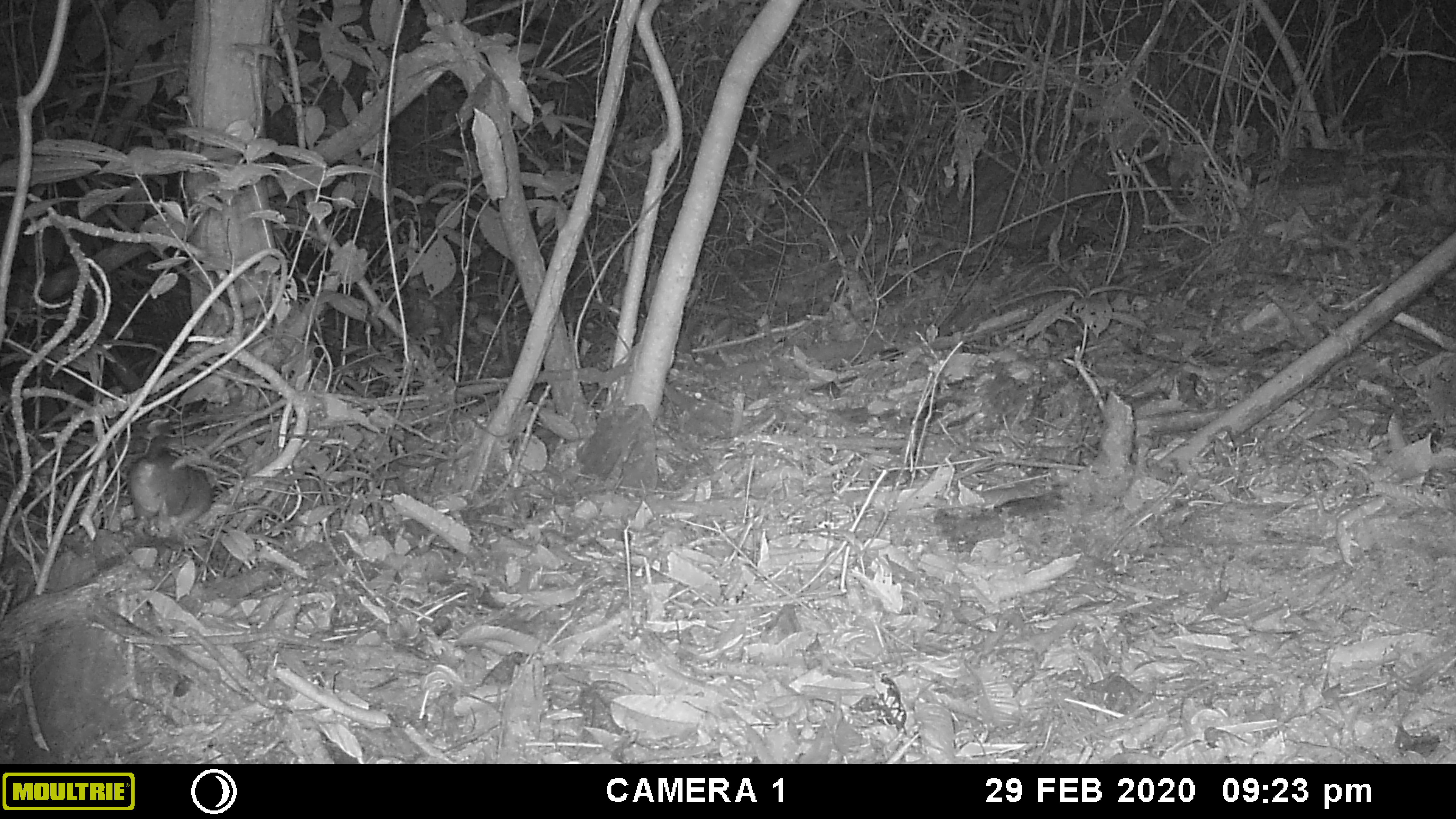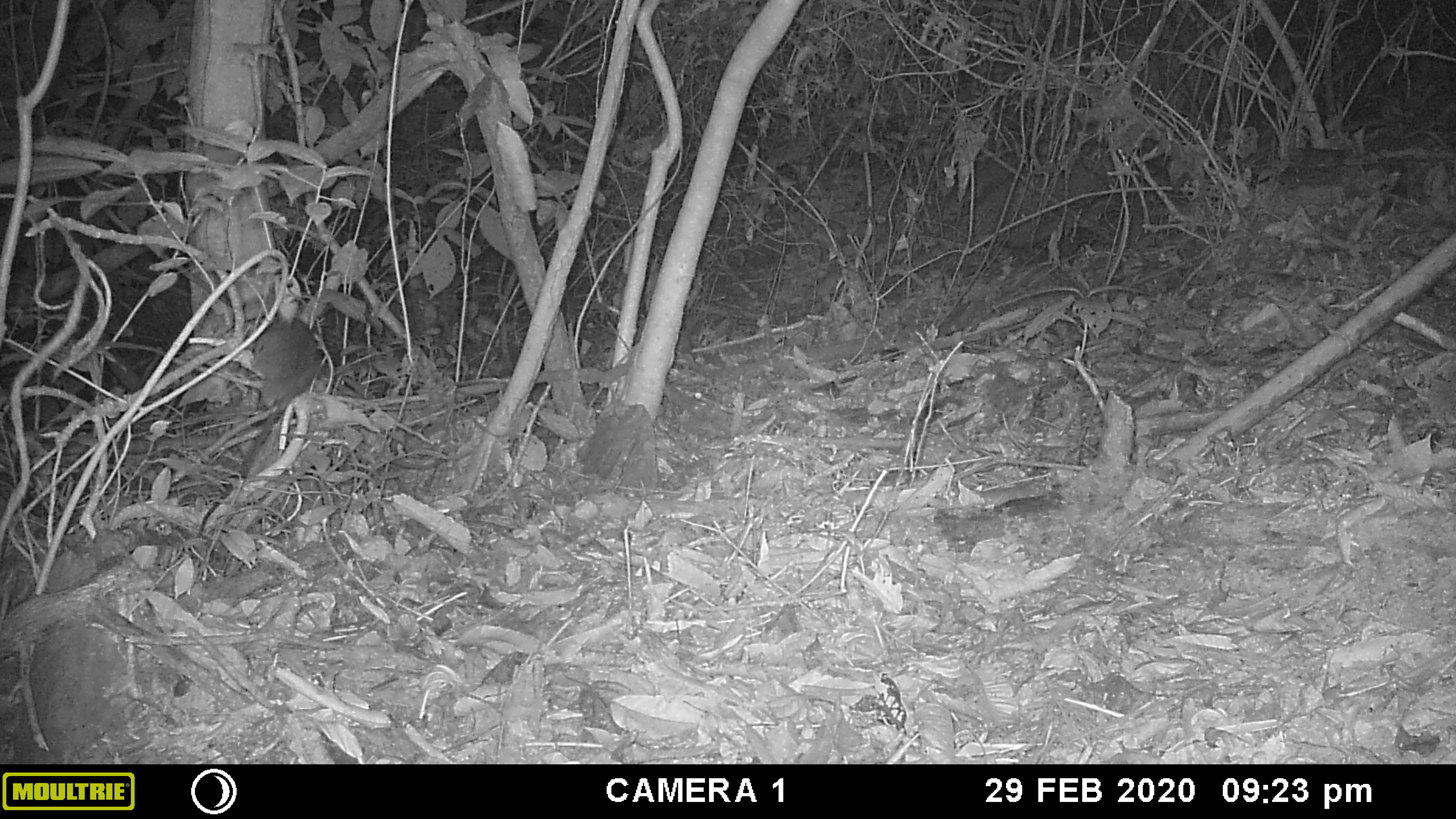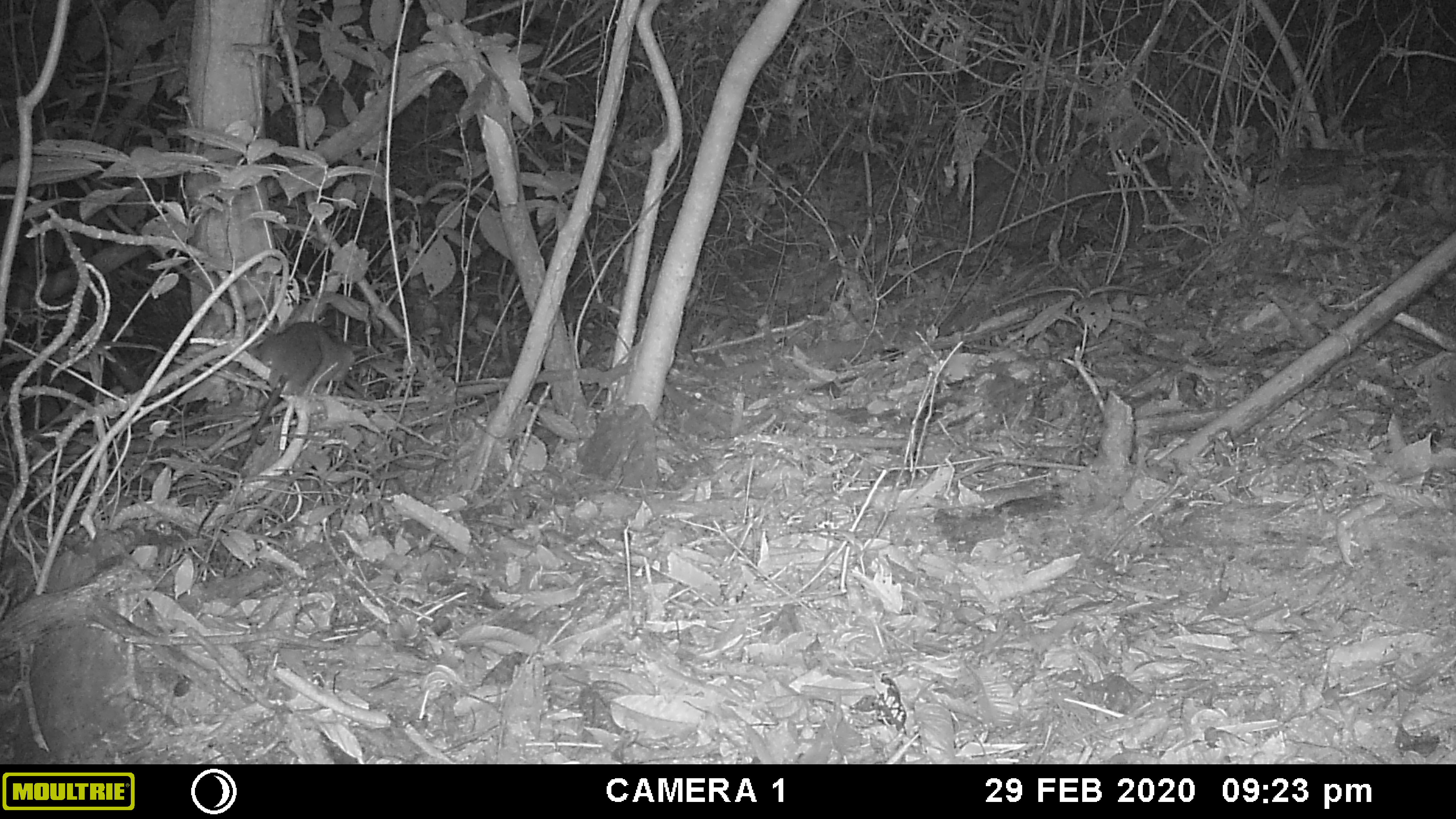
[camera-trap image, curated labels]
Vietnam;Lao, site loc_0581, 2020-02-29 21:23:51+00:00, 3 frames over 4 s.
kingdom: Animalia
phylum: Chordata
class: Mammalia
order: Rodentia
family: Muridae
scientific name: Muridae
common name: old-world mice and rats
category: unidentified murid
Unidentified murid (old-world mice and rats) (Muridae). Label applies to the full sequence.